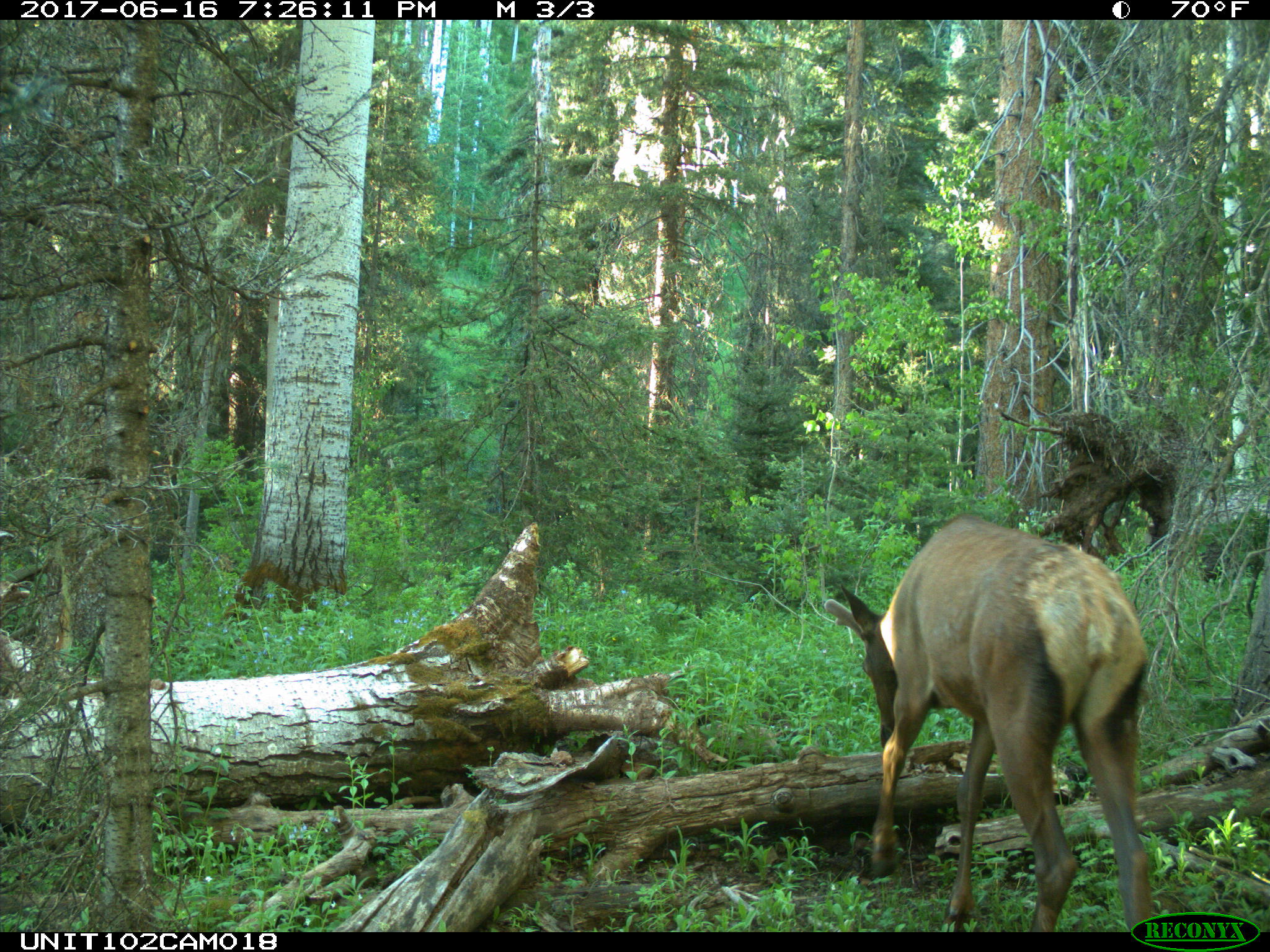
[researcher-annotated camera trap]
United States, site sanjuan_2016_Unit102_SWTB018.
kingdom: Animalia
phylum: Chordata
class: Mammalia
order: Artiodactyla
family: Cervidae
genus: Cervus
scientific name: Cervus elaphus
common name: red deer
Cervus elaphus (red deer).